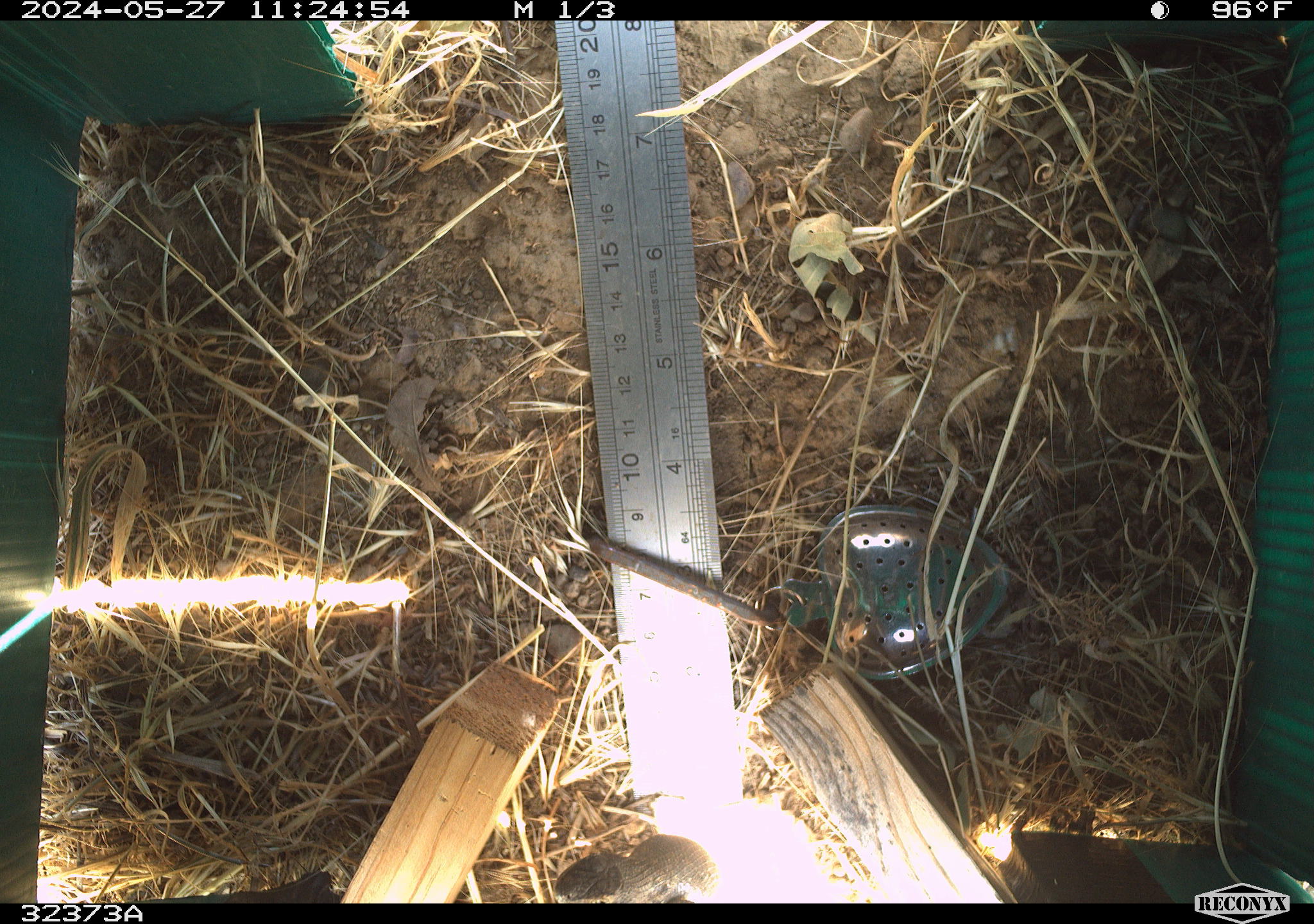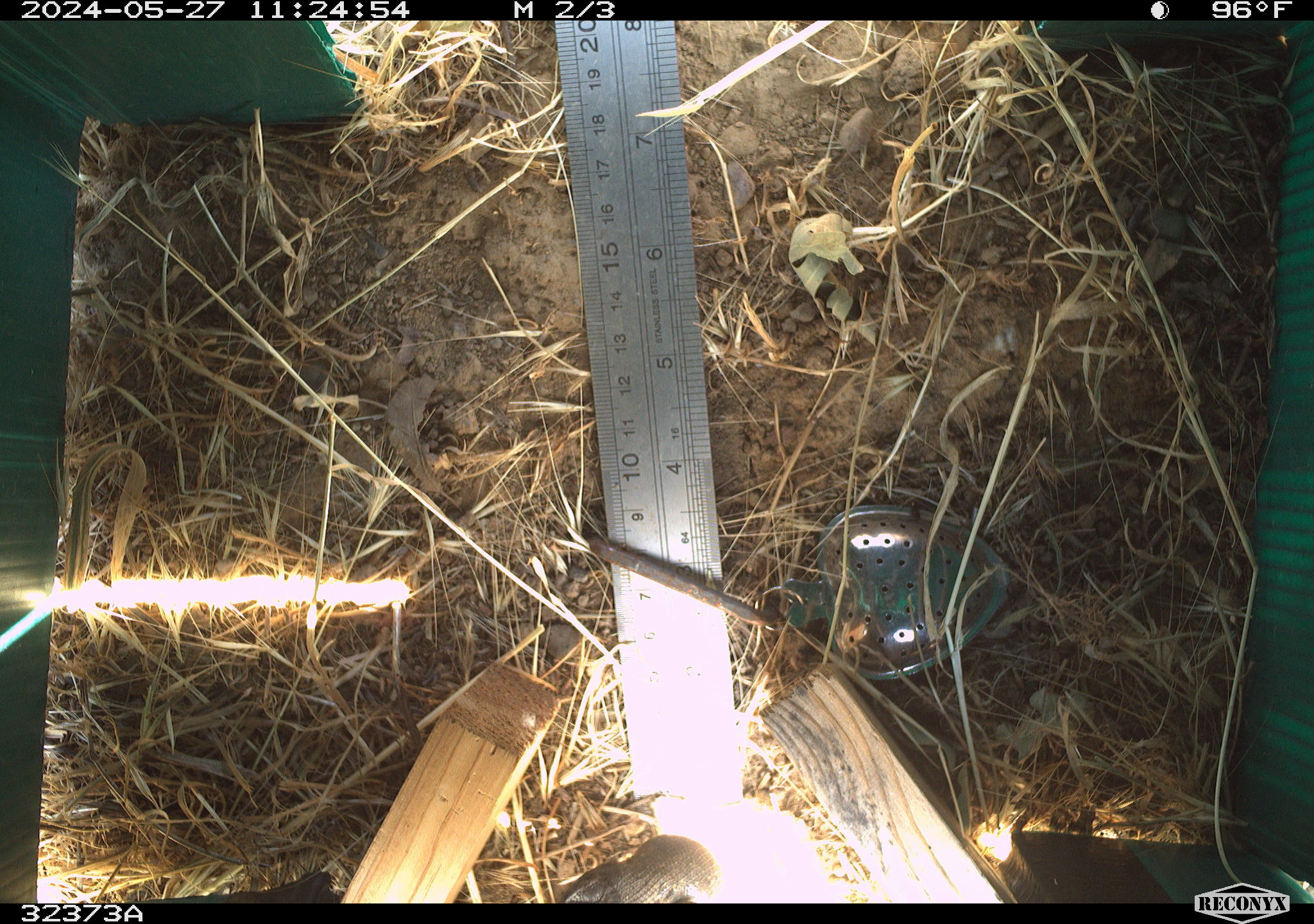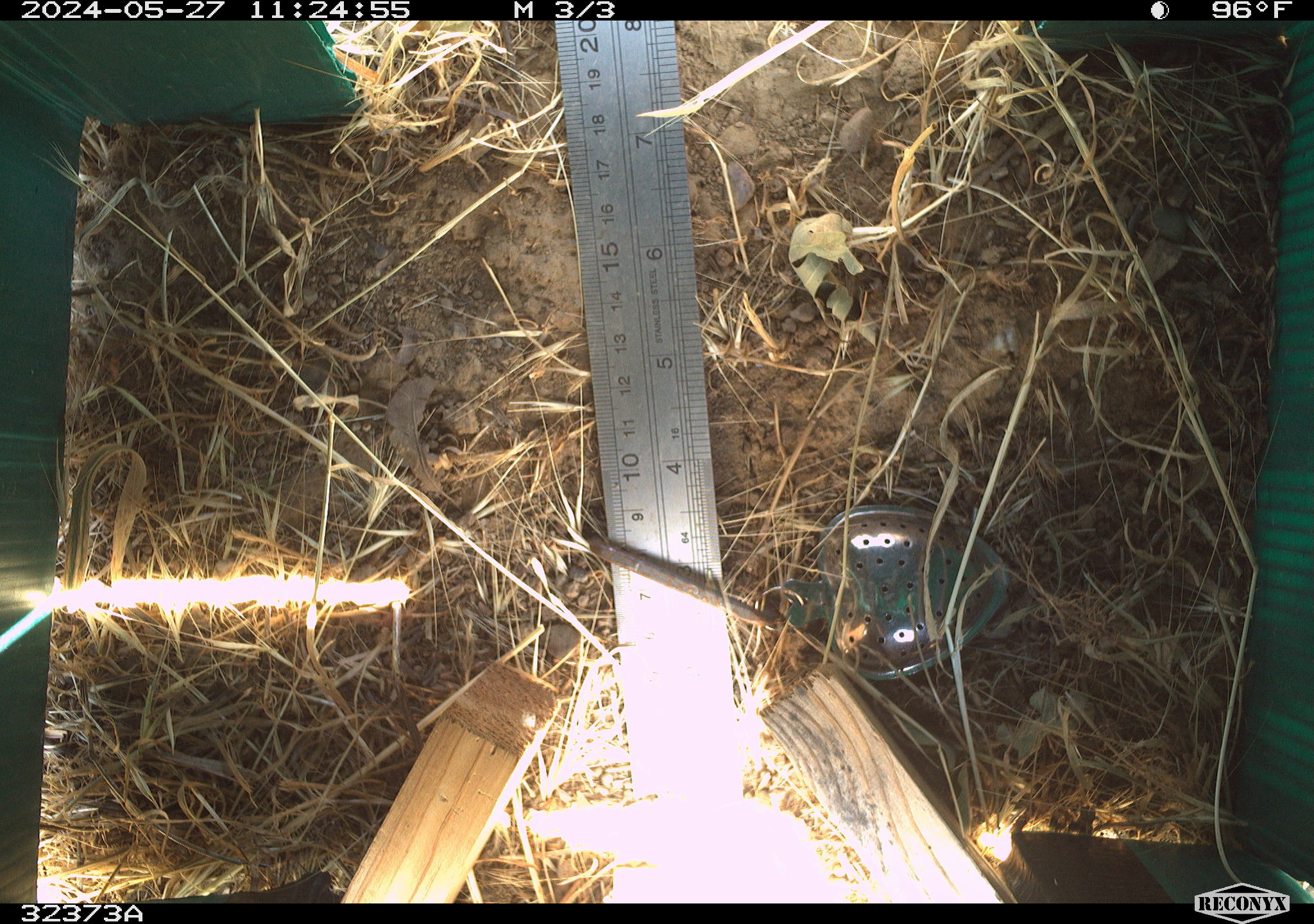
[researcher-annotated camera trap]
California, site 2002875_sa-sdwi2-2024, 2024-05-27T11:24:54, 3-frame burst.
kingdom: Animalia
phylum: Chordata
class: Reptilia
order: Squamata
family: Phrynosomatidae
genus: Sceloporus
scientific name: Sceloporus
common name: spiny lizards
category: sceloporus species